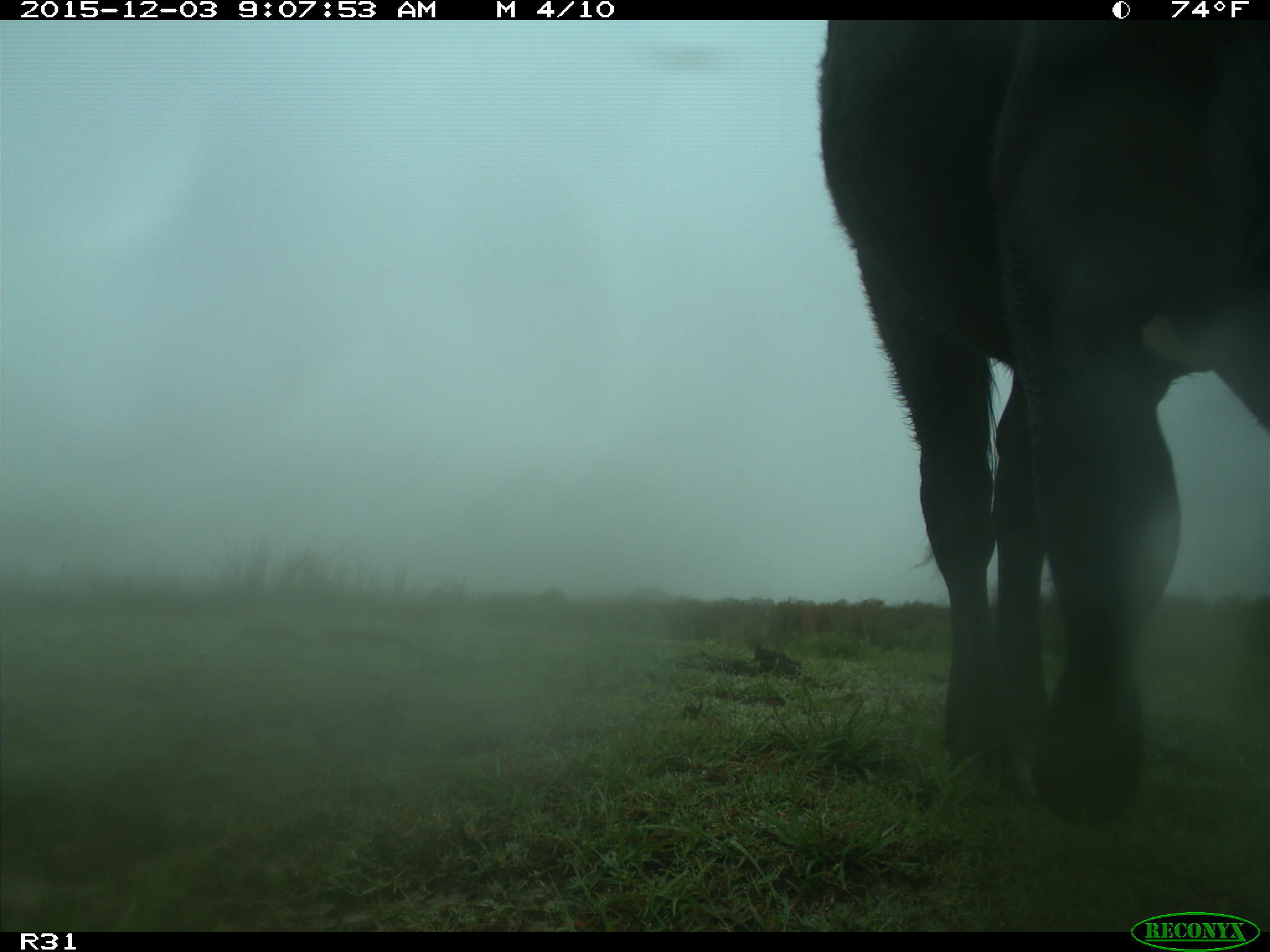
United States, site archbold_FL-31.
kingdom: Animalia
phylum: Chordata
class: Mammalia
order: Artiodactyla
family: Bovidae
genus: Bos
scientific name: Bos taurus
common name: domestic cow